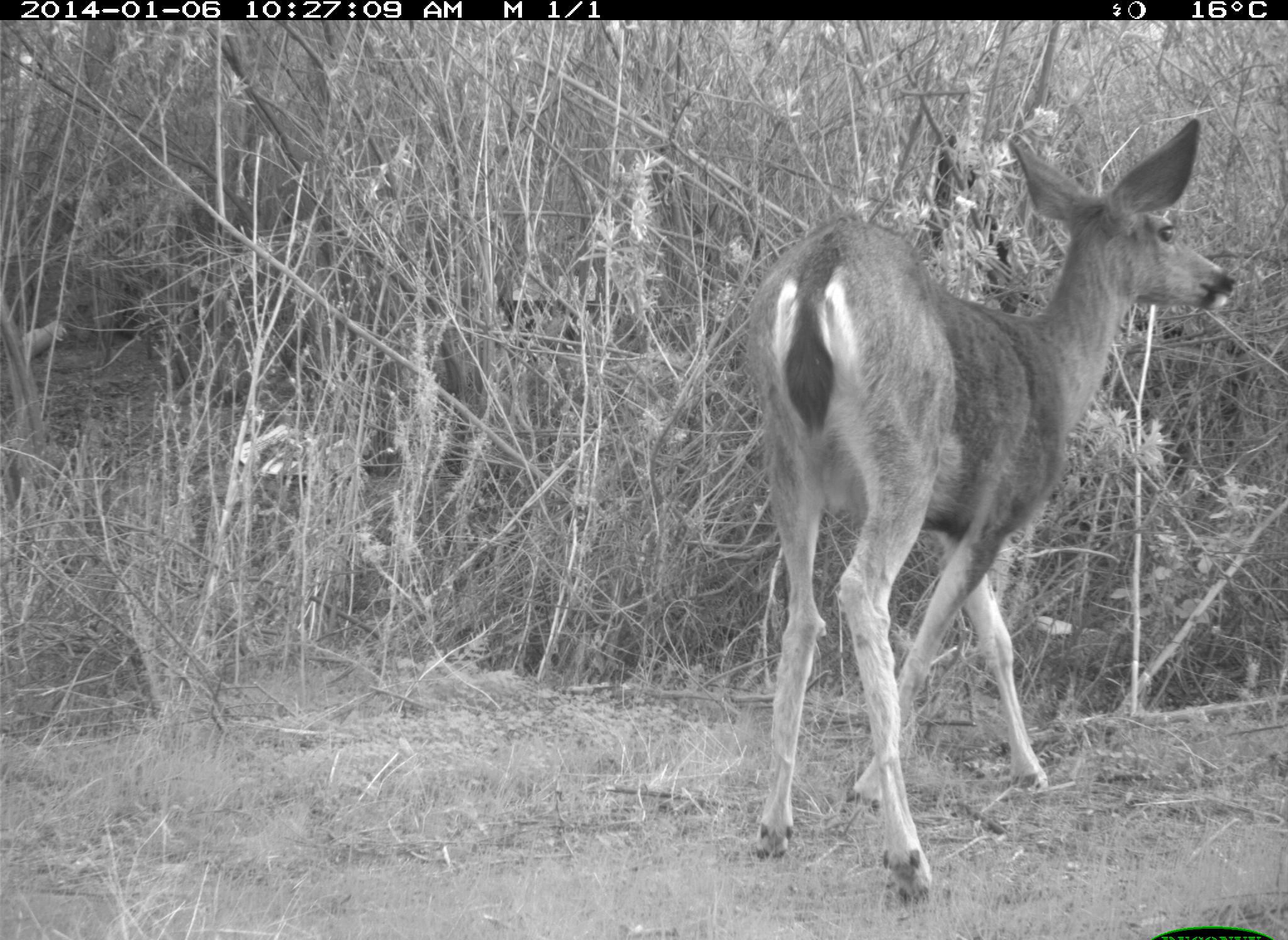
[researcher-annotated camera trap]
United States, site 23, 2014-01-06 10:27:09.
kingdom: Animalia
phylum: Chordata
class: Mammalia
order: Artiodactyla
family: Cervidae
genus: Odocoileus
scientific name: Odocoileus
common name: deer